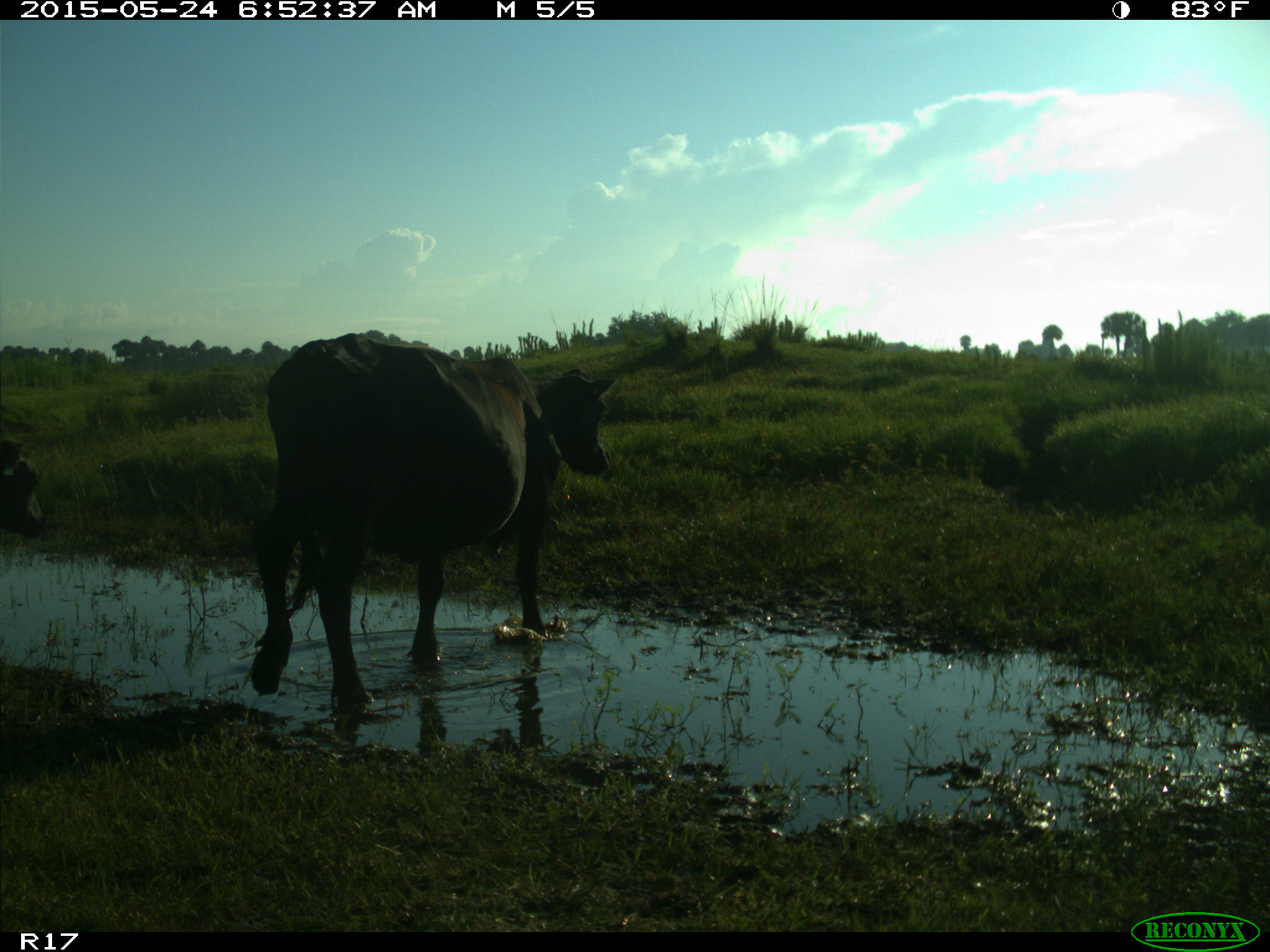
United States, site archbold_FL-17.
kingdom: Animalia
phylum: Chordata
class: Mammalia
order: Artiodactyla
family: Bovidae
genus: Bos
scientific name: Bos taurus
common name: domestic cow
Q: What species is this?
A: Bos taurus (domestic cow).